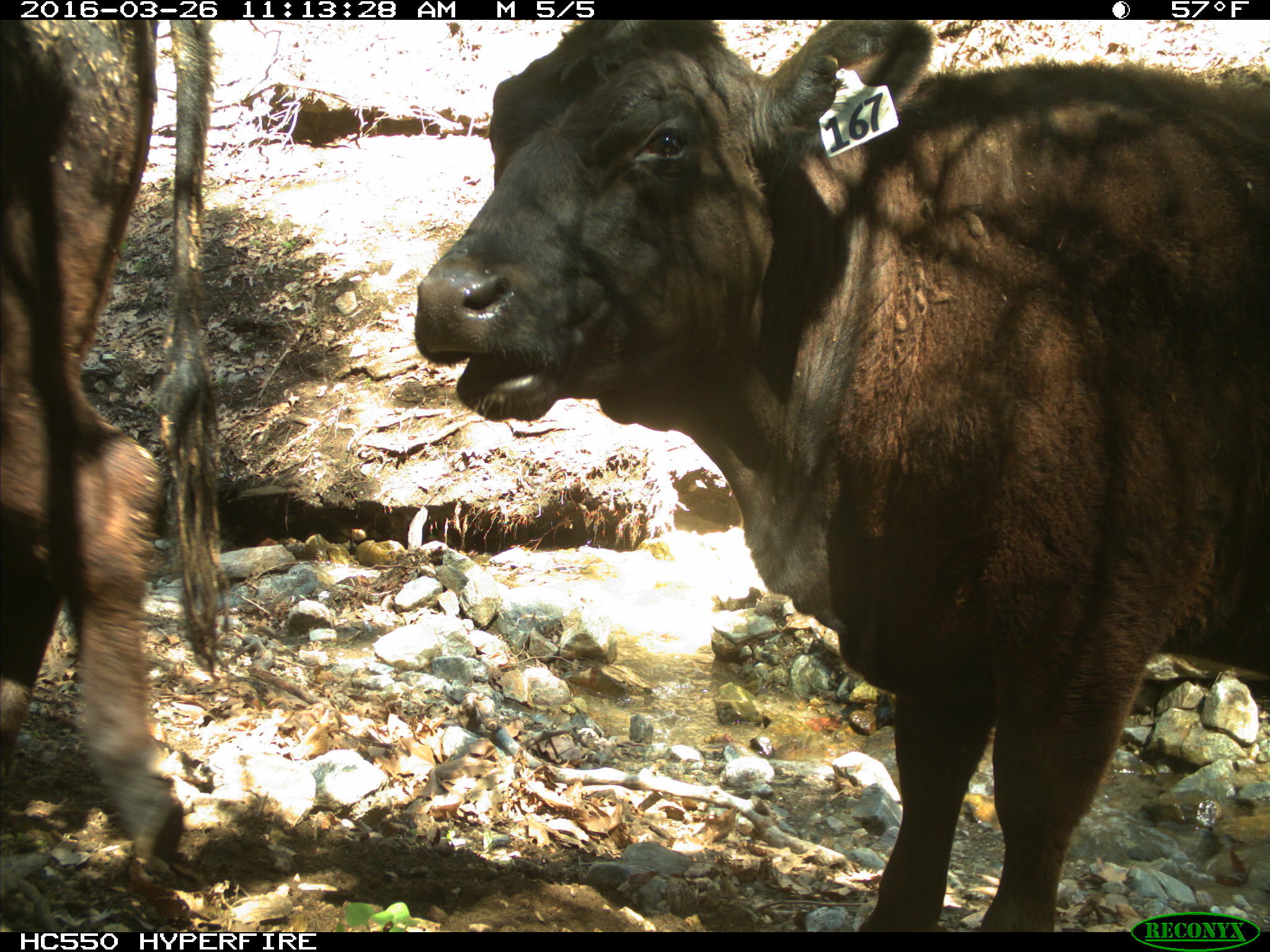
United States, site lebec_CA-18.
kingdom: Animalia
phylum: Chordata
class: Mammalia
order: Artiodactyla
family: Bovidae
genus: Bos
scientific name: Bos taurus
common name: domestic cow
Bos taurus (domestic cow).